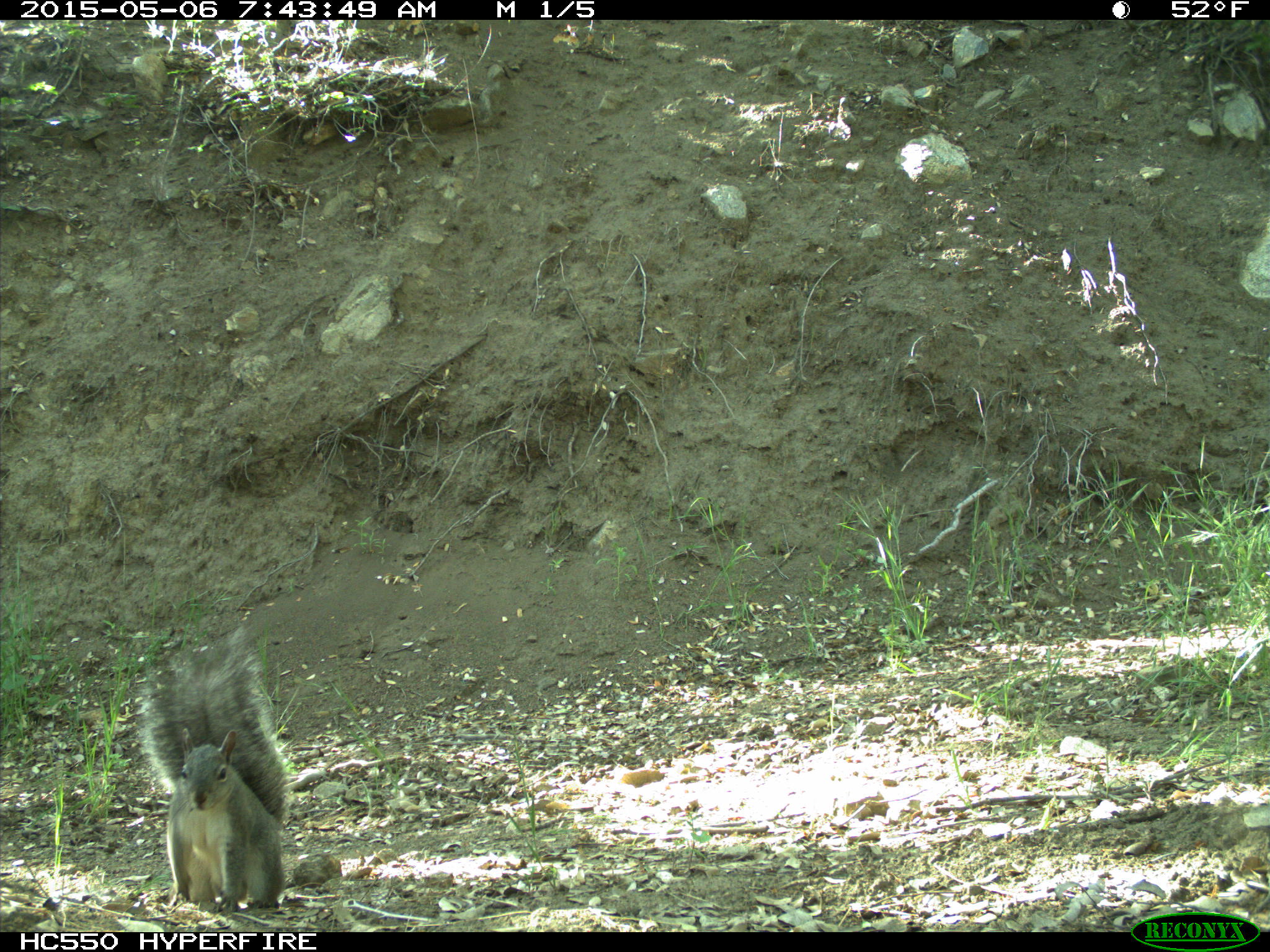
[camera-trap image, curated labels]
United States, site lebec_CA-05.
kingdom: Animalia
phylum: Chordata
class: Mammalia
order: Rodentia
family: Sciuridae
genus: Sciurus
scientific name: Sciurus carolinensis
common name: eastern gray squirrel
Sciurus carolinensis (eastern gray squirrel).